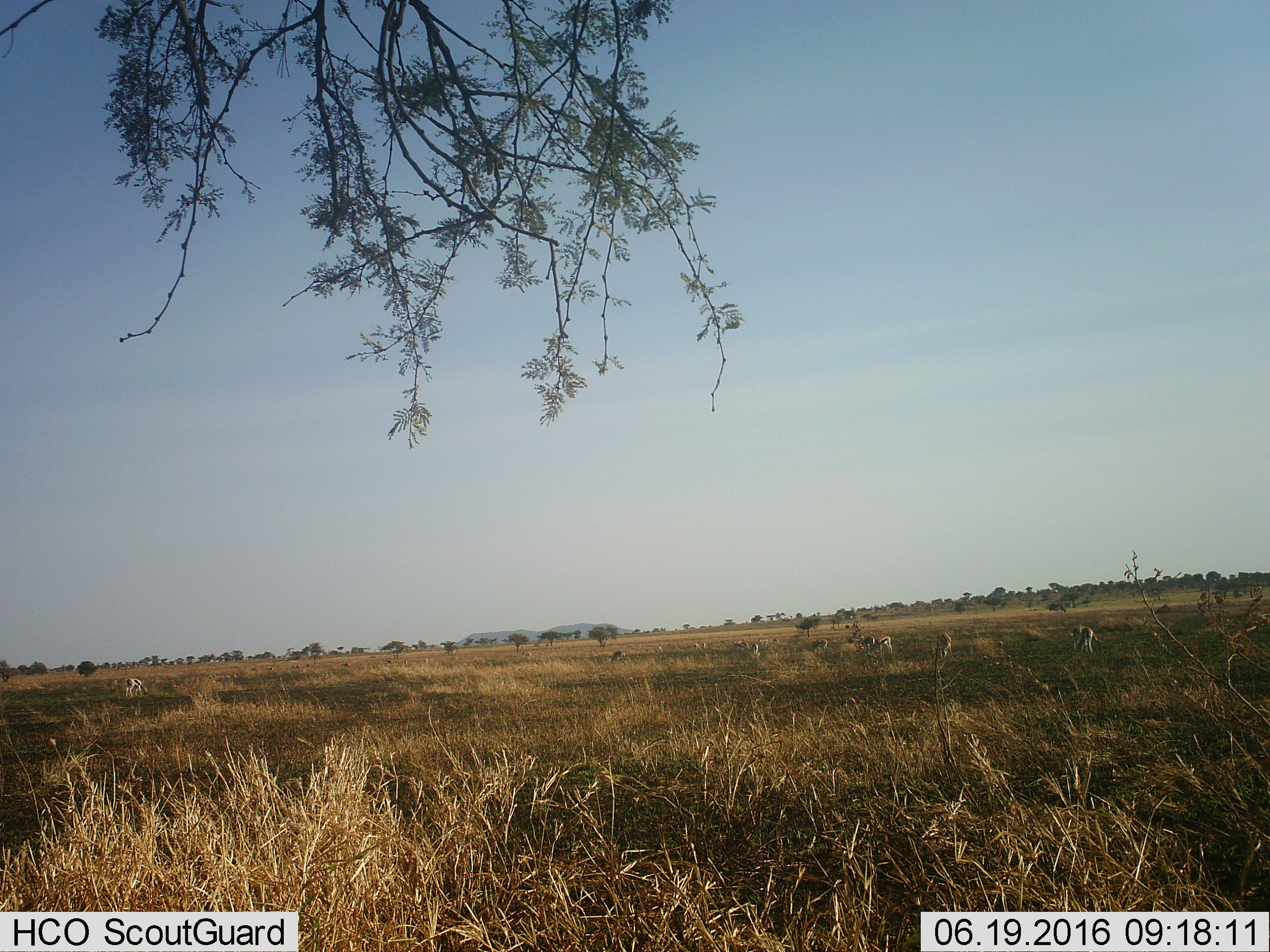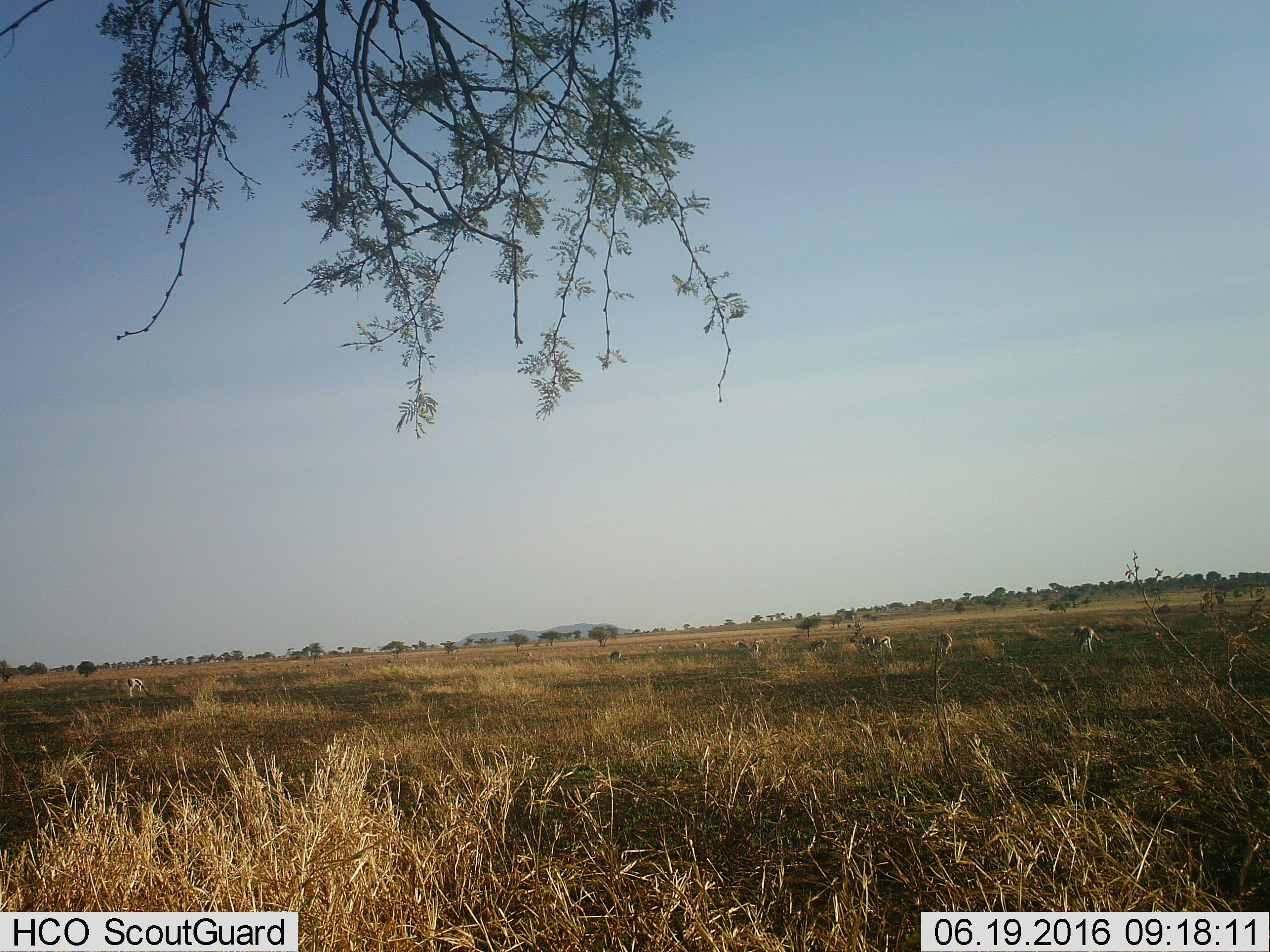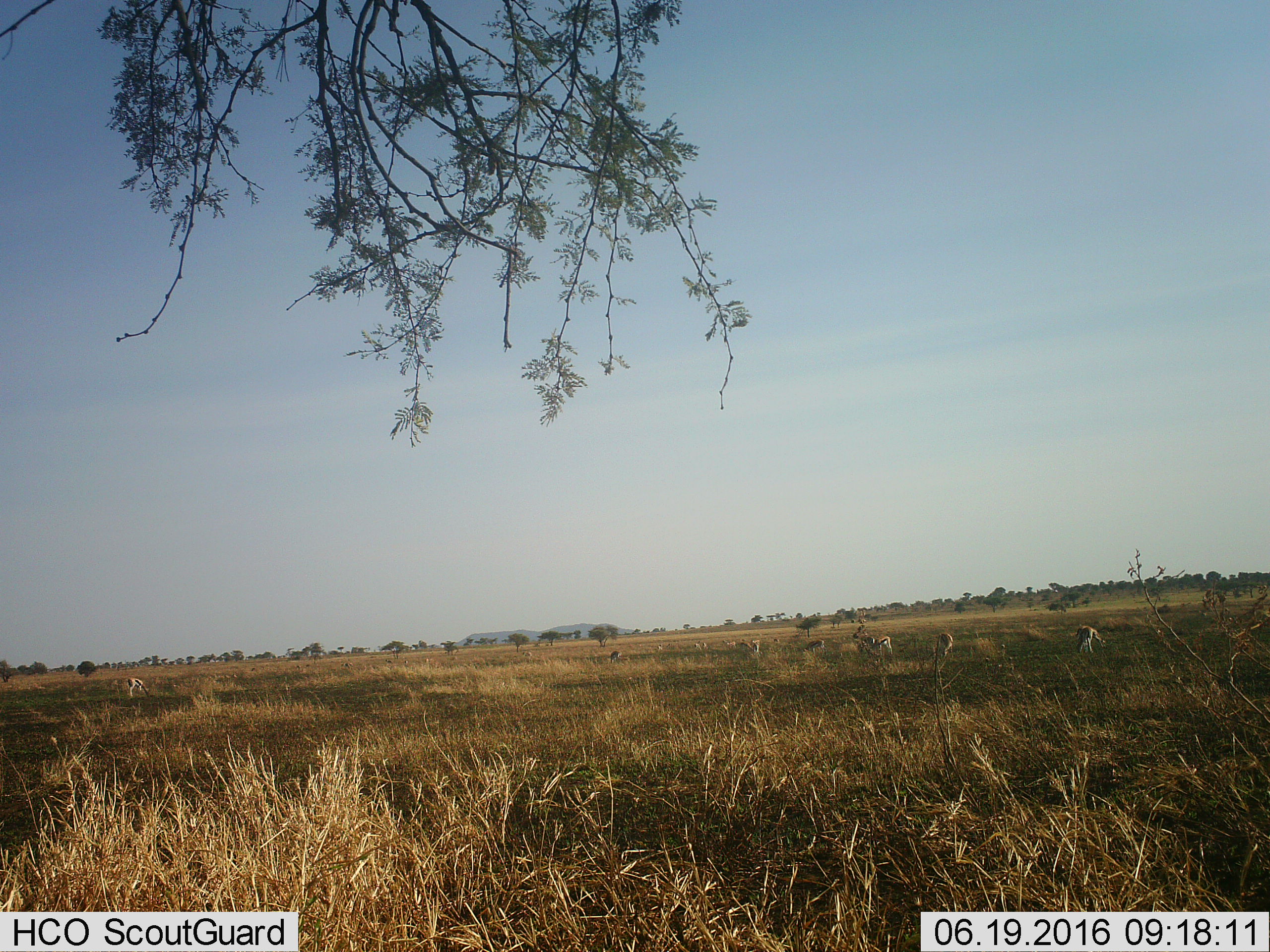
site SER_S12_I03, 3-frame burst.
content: unidentified animal